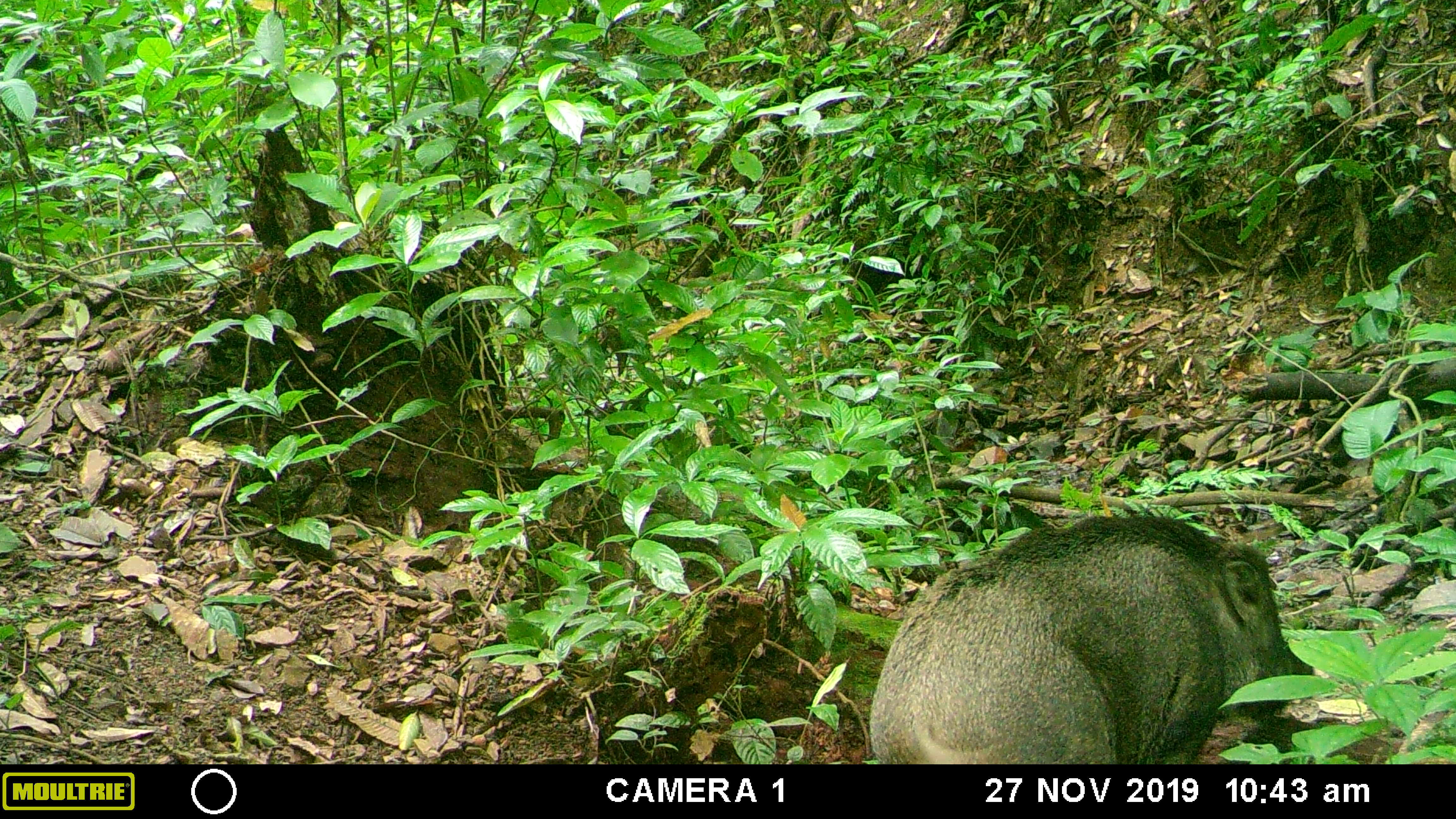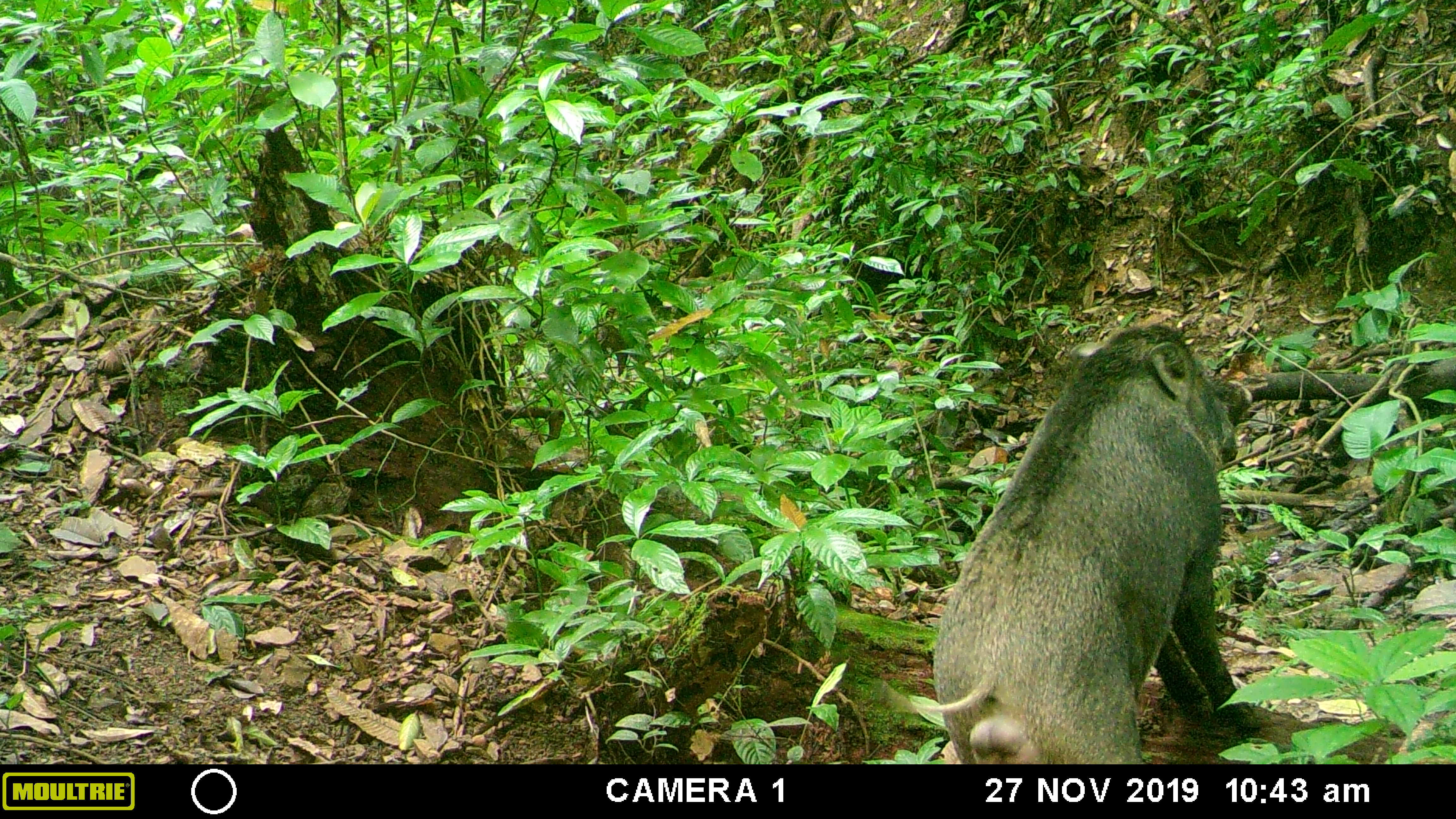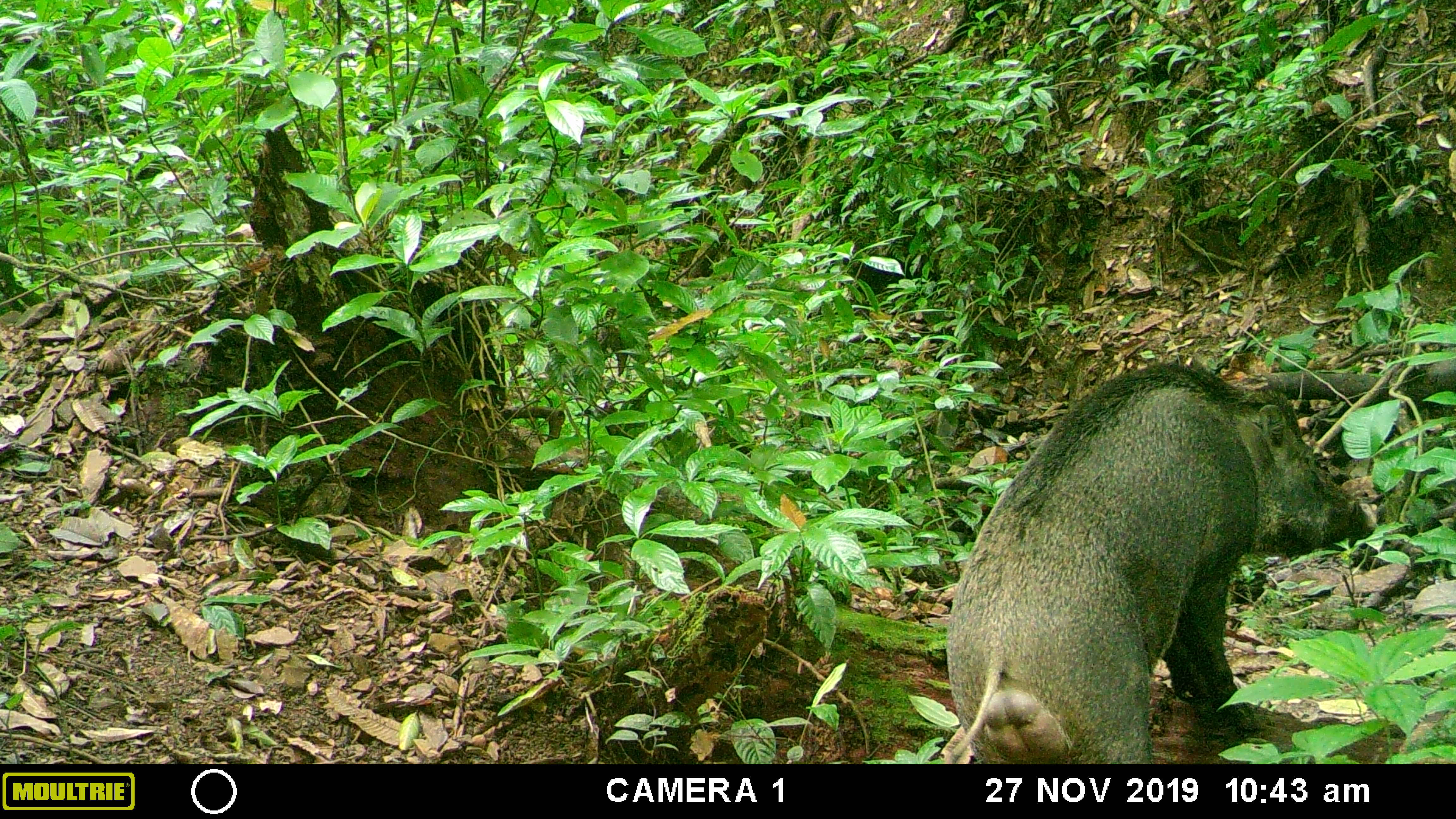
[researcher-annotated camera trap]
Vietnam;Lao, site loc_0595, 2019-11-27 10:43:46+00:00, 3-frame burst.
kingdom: Animalia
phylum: Chordata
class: Mammalia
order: Artiodactyla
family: Suidae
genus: Sus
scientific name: Sus scrofa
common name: eurasian wild pig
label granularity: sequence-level